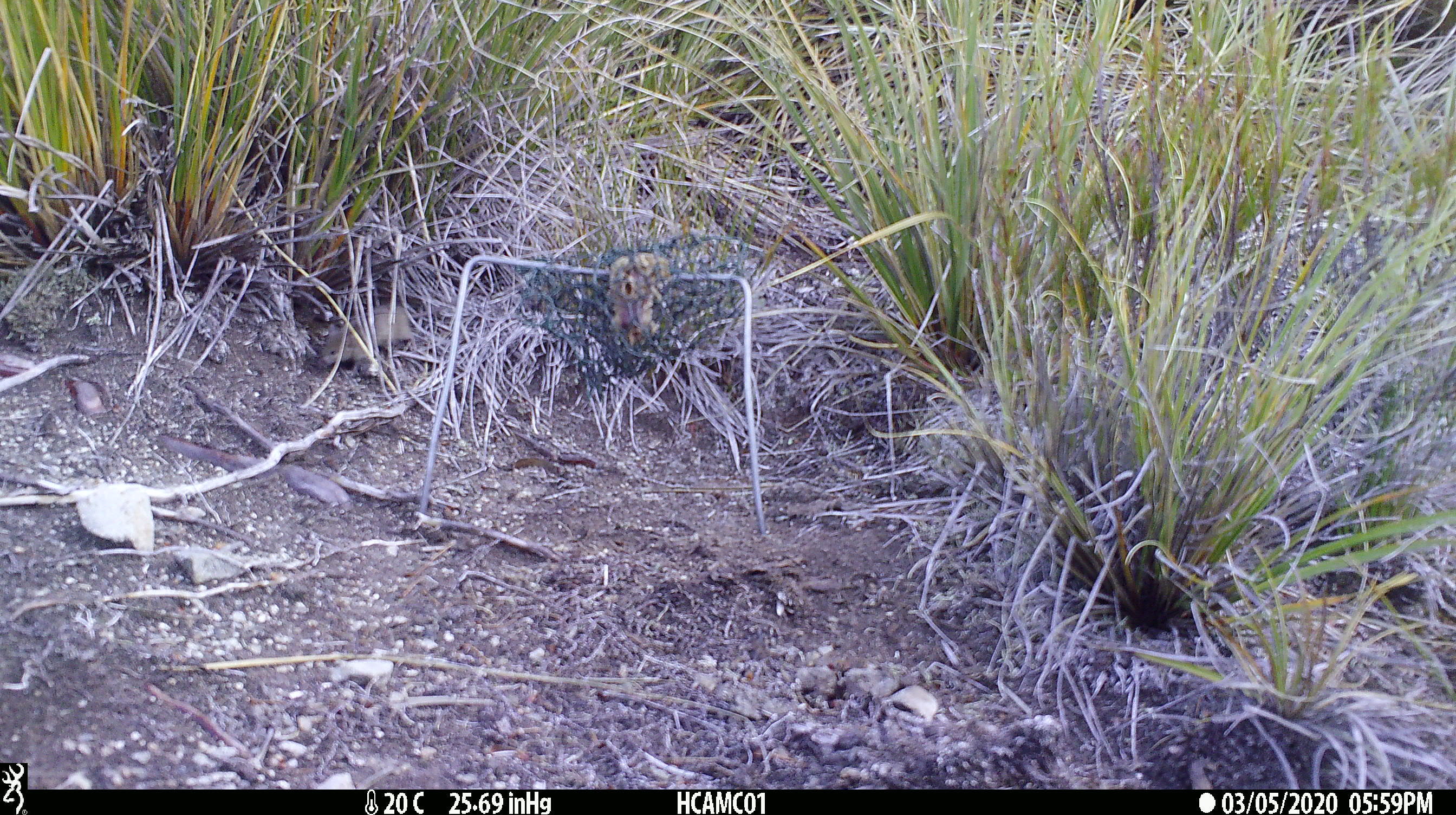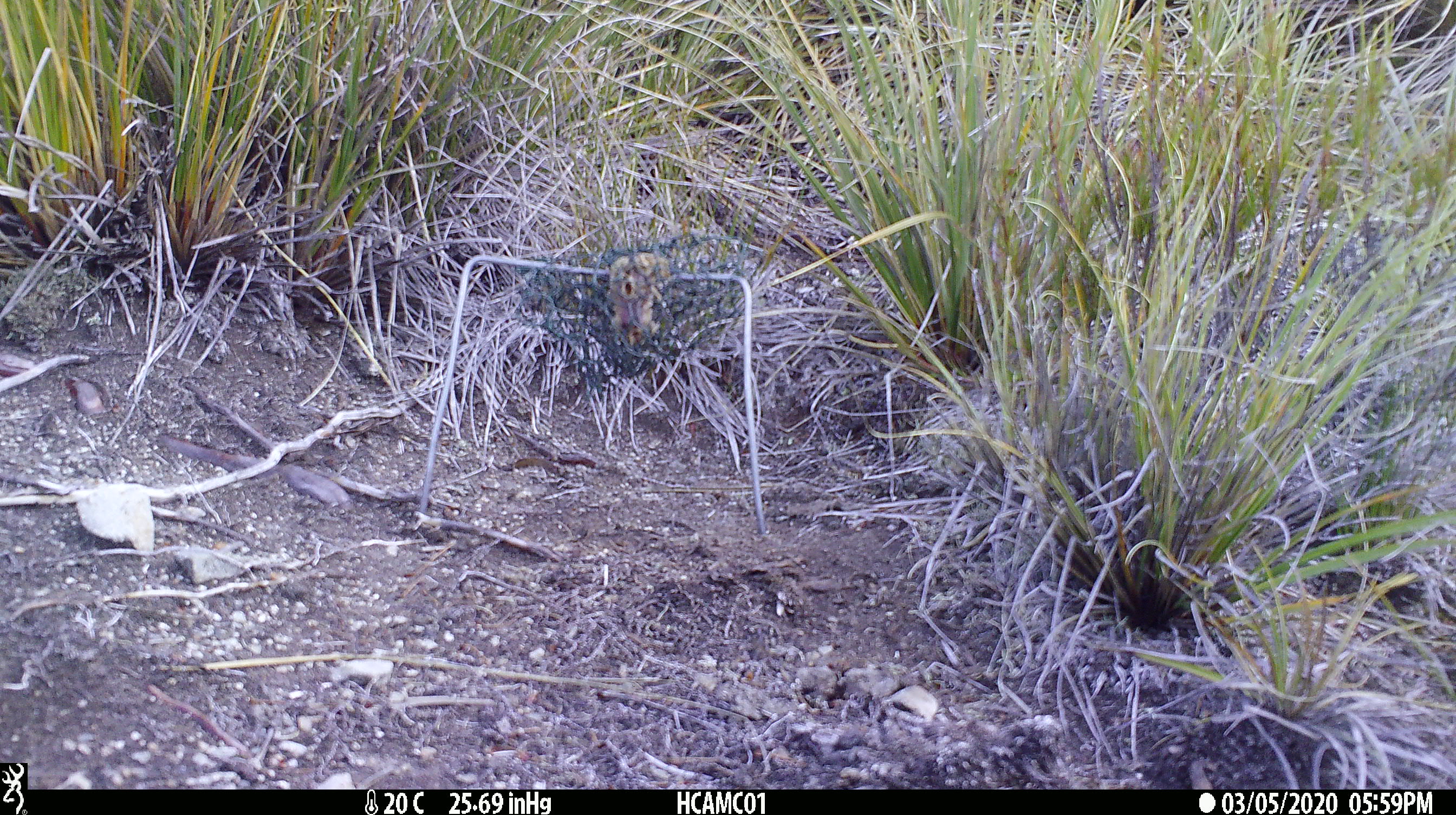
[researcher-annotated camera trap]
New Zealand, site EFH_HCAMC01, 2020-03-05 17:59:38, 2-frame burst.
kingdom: Animalia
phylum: Chordata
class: Mammalia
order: Rodentia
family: Muridae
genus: Mus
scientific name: Mus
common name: mouse